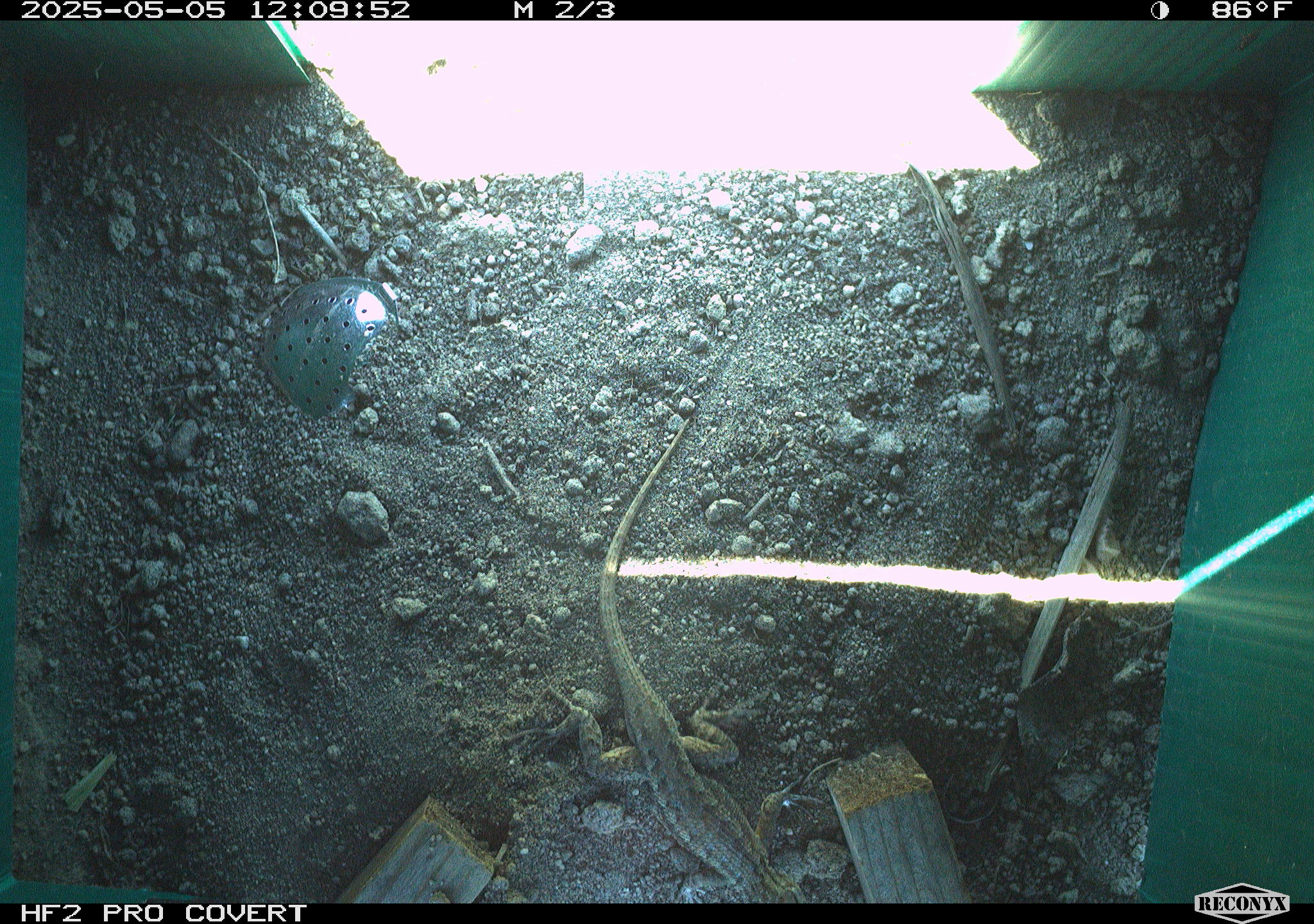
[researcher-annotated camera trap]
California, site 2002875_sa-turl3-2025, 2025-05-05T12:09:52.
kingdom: Animalia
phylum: Chordata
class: Reptilia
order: Squamata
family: Phrynosomatidae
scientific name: Phrynosomatidae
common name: north american spiny lizards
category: sceloporus/uta species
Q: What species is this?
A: Sceloporus/uta species (north american spiny lizards) (Phrynosomatidae).